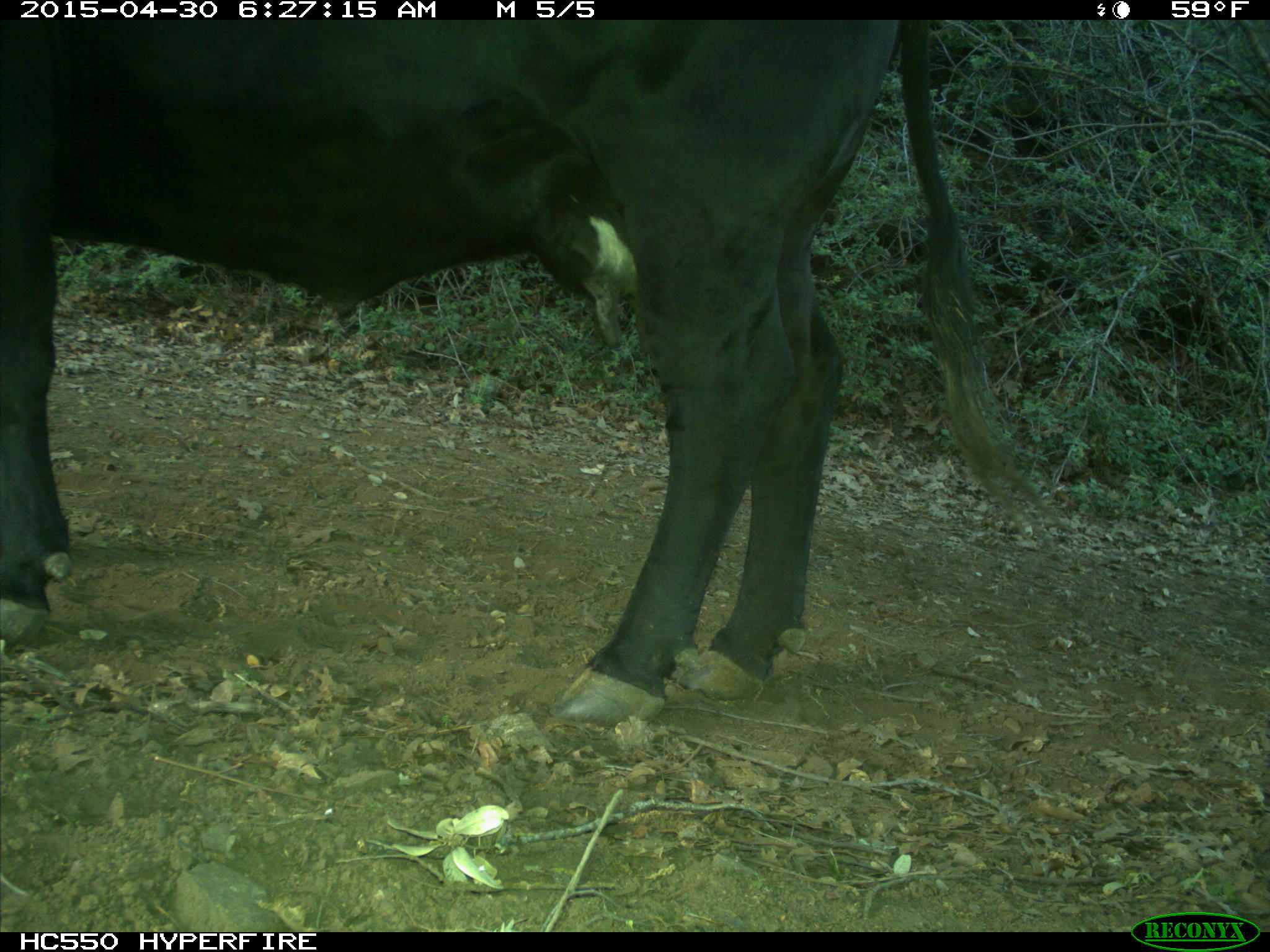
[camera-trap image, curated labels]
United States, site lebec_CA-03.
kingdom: Animalia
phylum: Chordata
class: Mammalia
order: Artiodactyla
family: Bovidae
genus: Bos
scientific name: Bos taurus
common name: domestic cow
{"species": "Bos taurus (domestic cow)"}